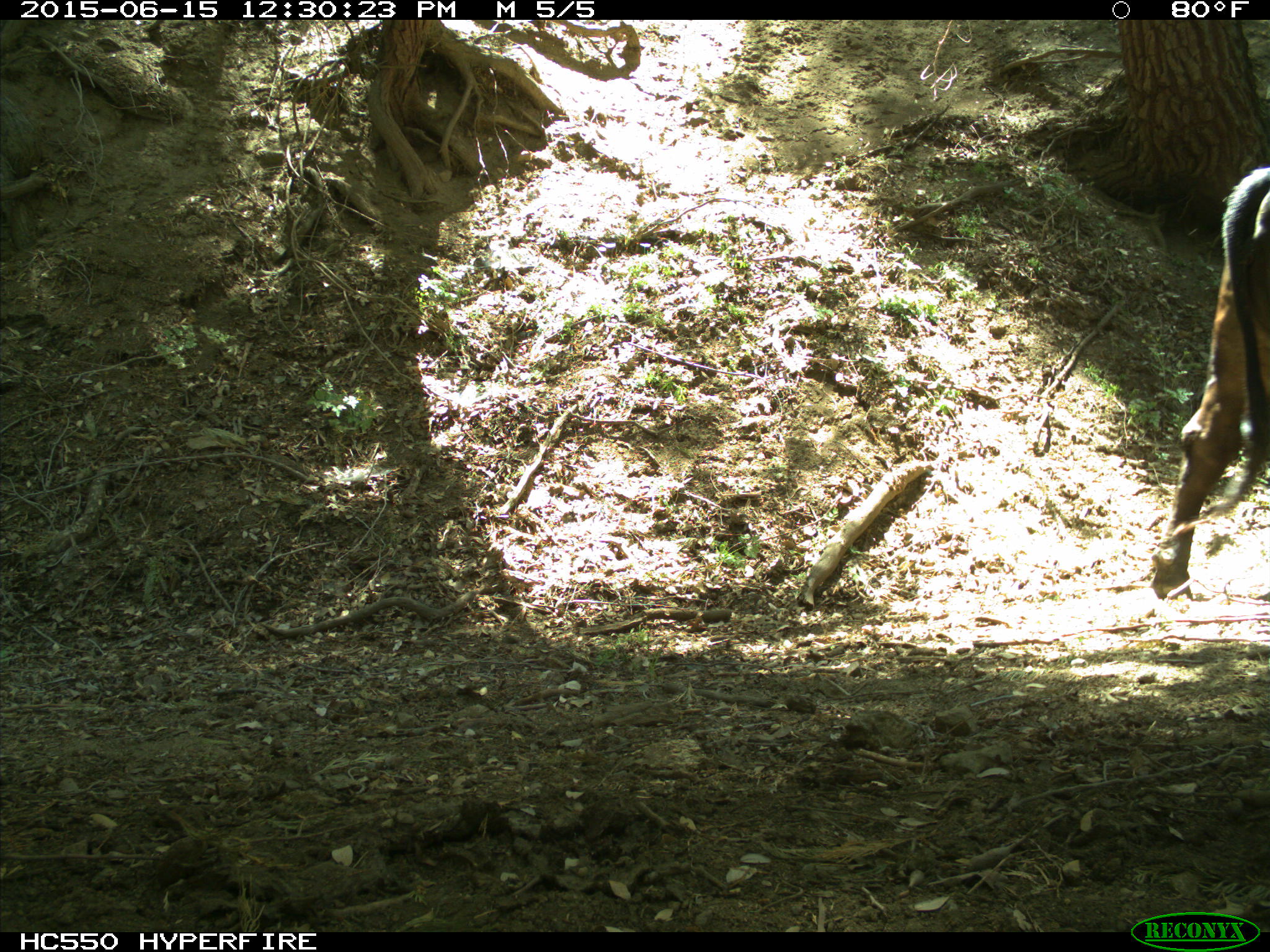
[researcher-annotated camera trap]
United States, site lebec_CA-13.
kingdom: Animalia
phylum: Chordata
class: Mammalia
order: Artiodactyla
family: Bovidae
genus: Bos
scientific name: Bos taurus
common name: domestic cow